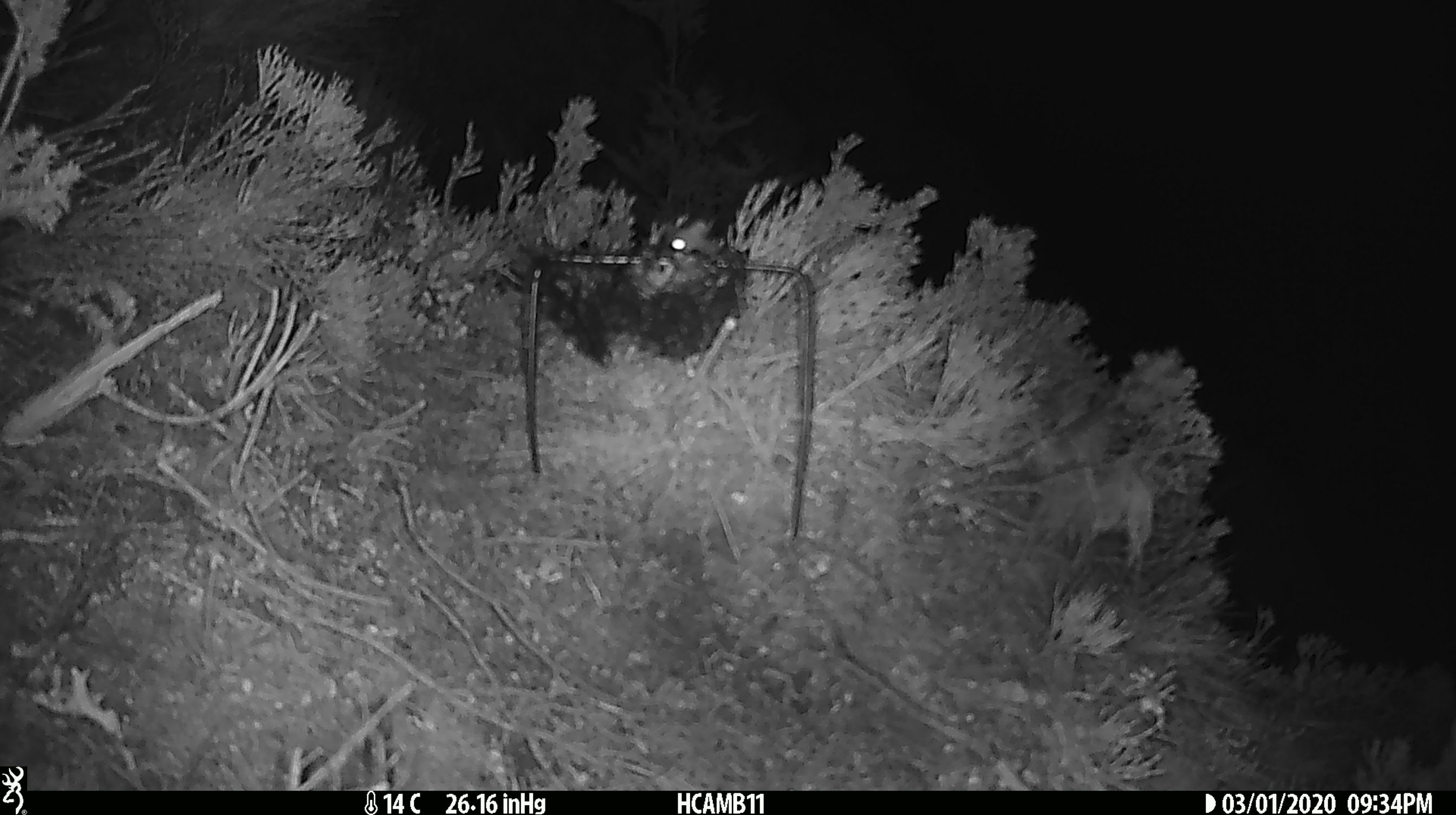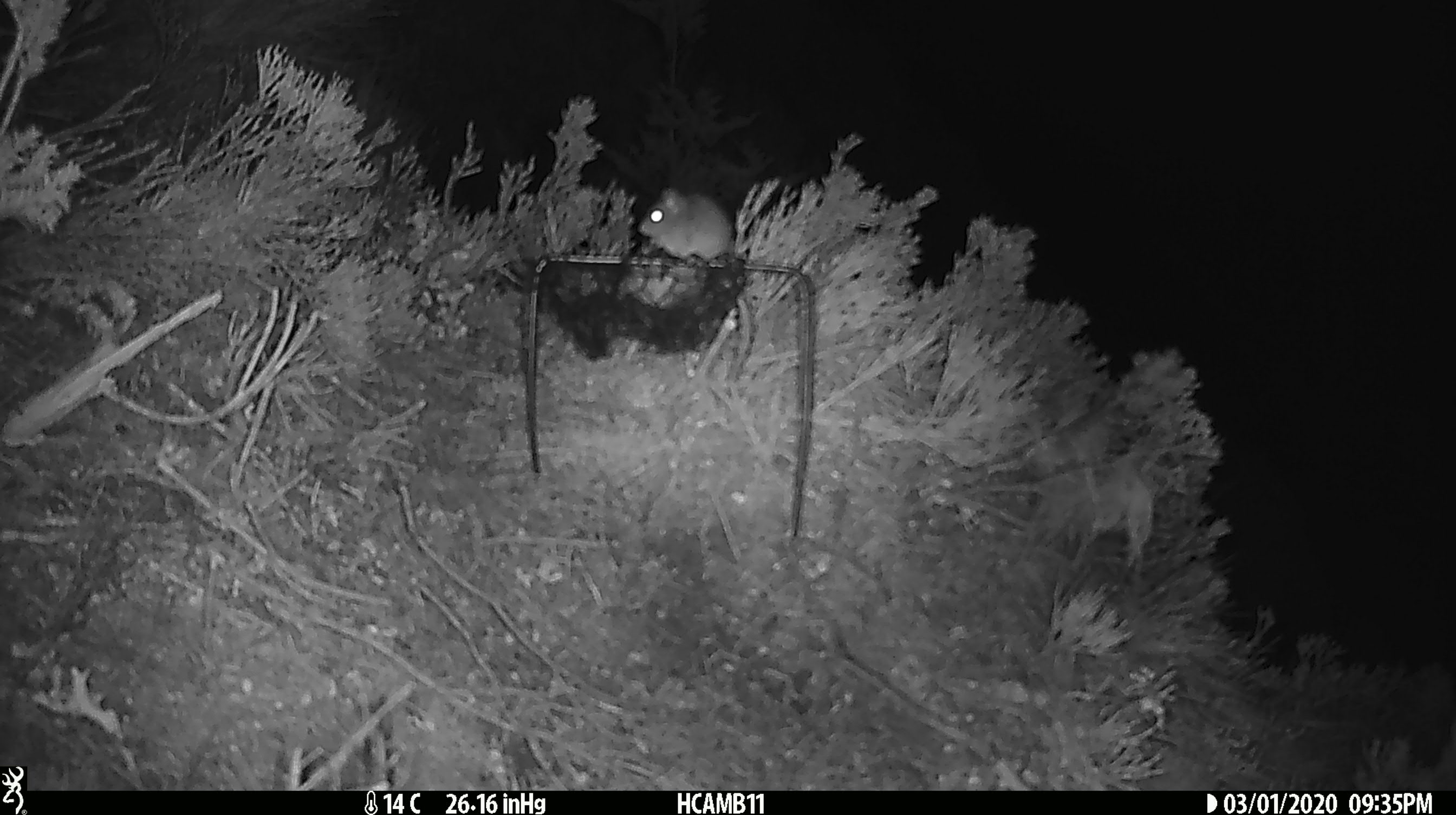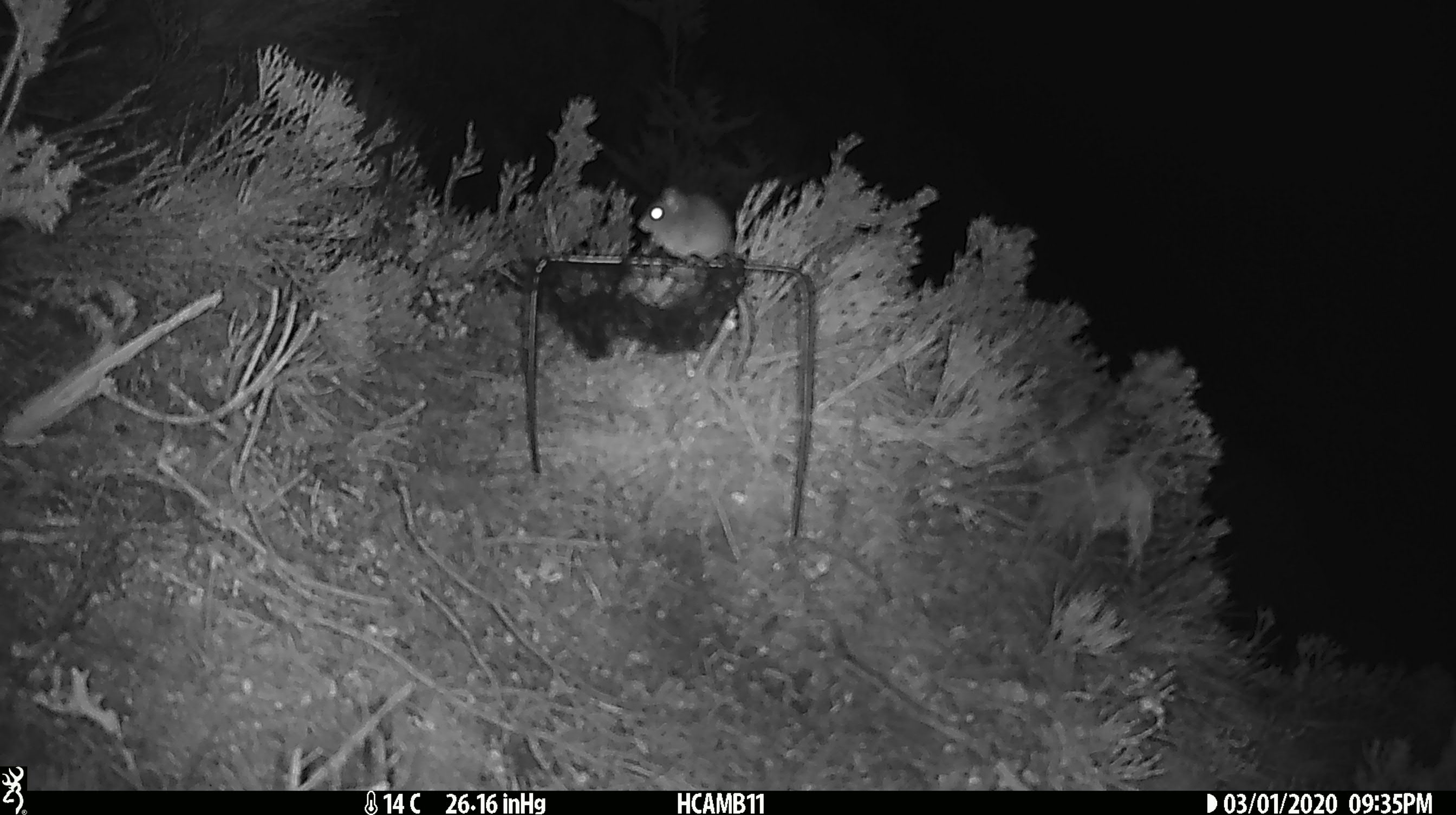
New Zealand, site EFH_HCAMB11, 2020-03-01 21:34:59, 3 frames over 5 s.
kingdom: Animalia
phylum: Chordata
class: Mammalia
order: Rodentia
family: Muridae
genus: Mus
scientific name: Mus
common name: mouse